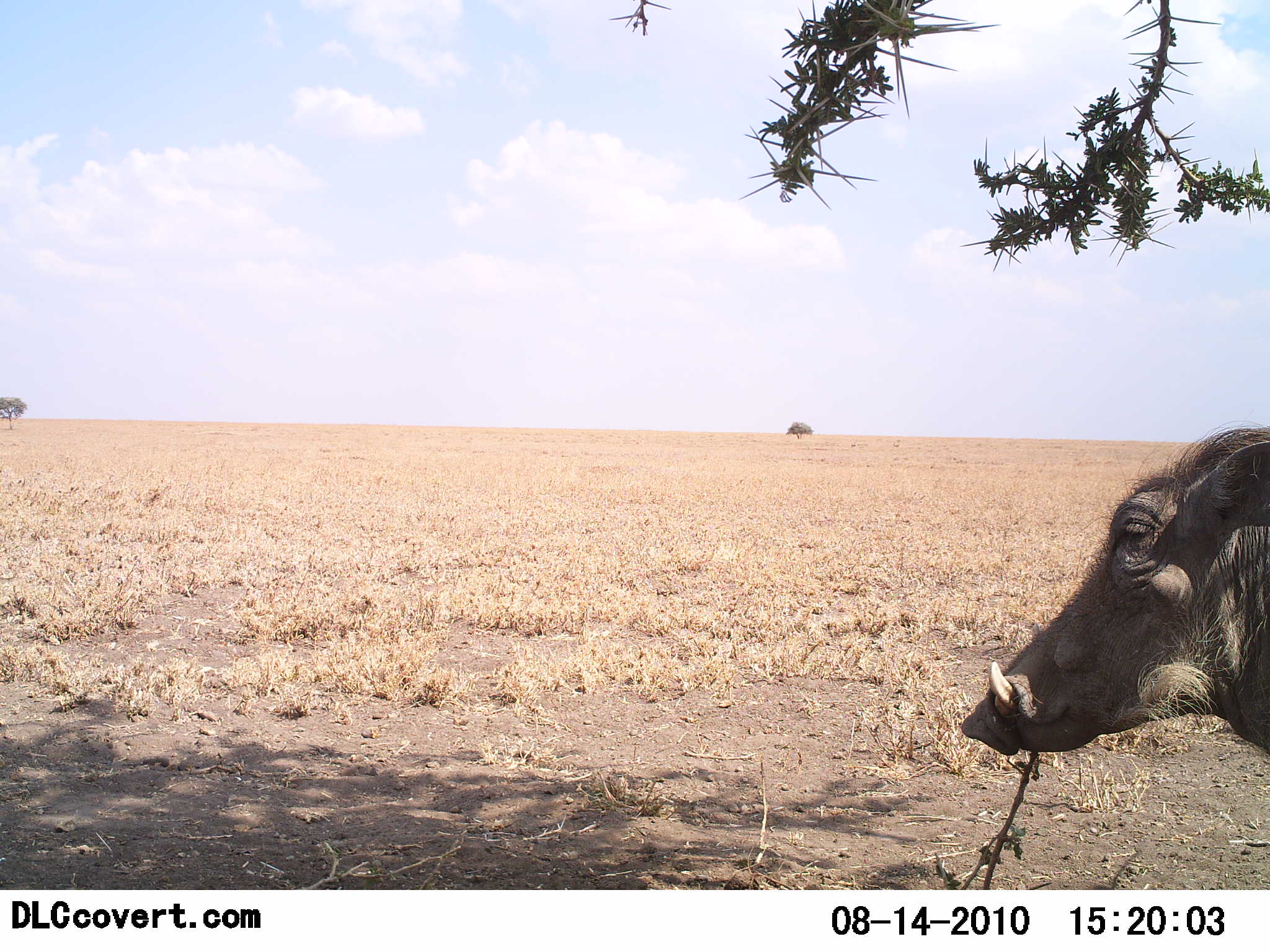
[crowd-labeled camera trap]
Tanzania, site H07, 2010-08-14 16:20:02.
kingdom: Animalia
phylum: Chordata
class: Mammalia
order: Artiodactyla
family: Suidae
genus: Phacochoerus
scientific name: Phacochoerus africanus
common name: warthog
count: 1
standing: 92%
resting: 8%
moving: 8%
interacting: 0%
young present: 0%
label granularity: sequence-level